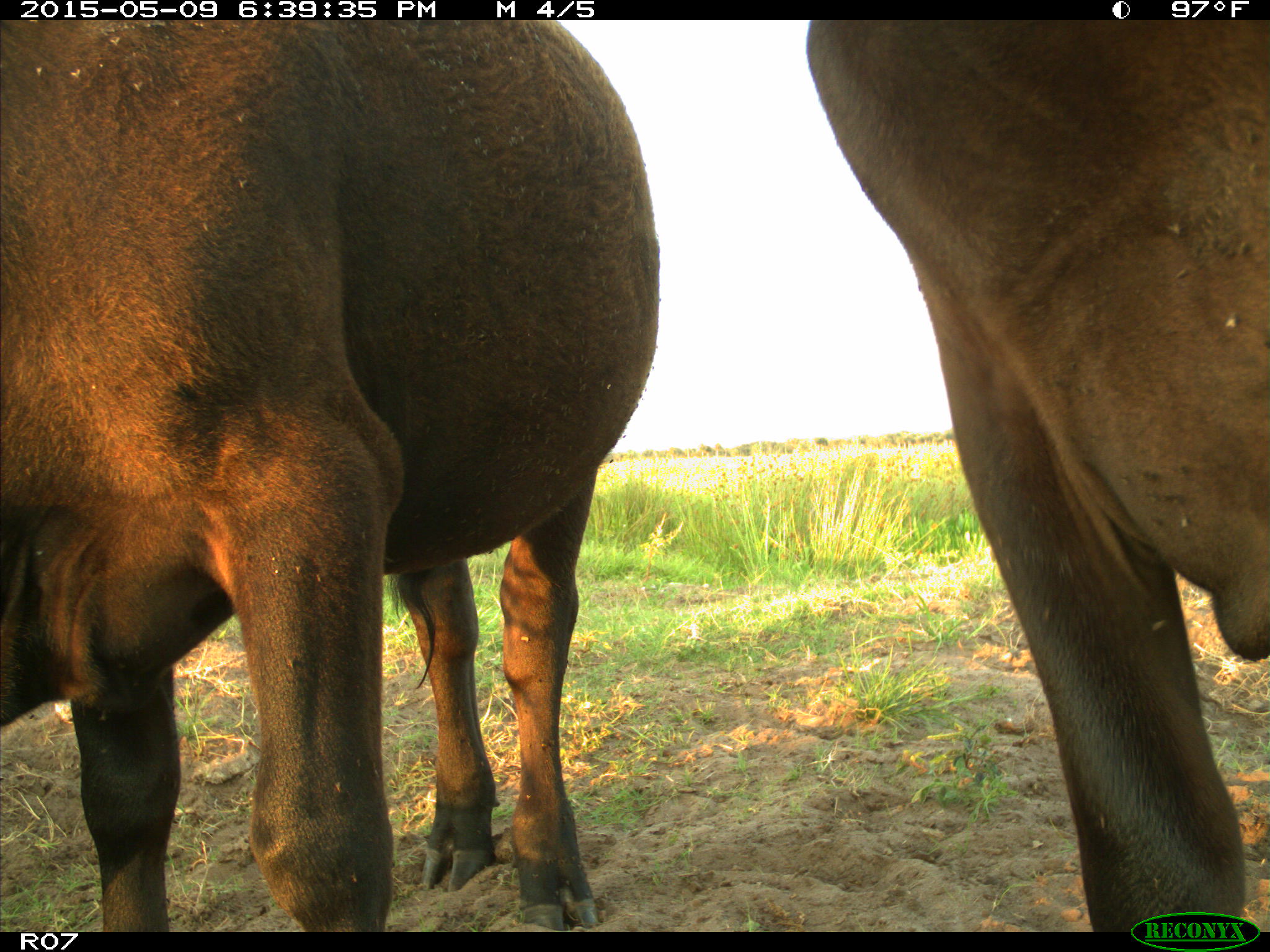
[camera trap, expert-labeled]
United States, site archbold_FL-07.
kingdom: Animalia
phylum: Chordata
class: Mammalia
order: Artiodactyla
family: Bovidae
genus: Bos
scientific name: Bos taurus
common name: domestic cow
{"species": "Bos taurus (domestic cow)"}